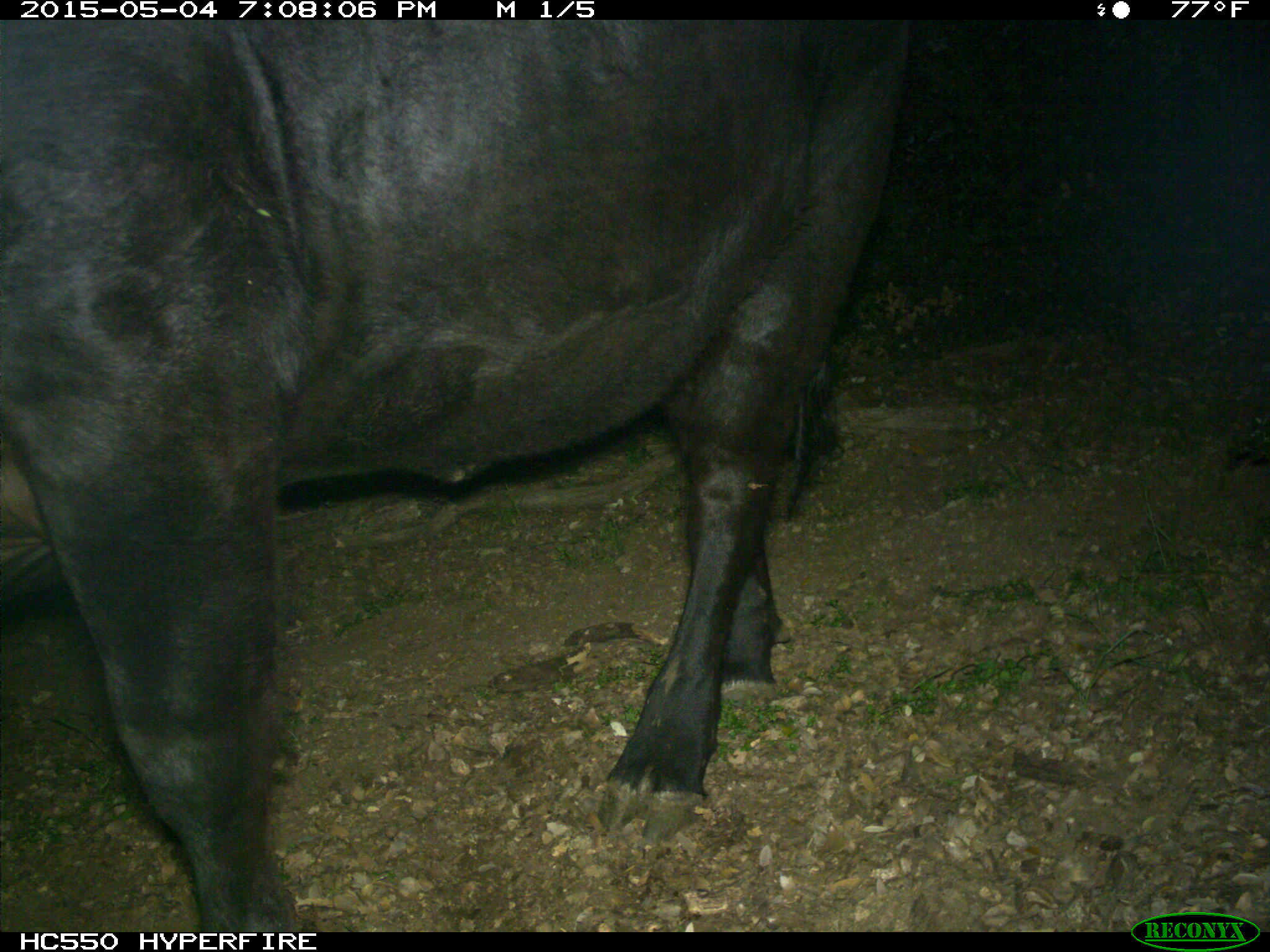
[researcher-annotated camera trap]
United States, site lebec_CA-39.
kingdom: Animalia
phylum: Chordata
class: Mammalia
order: Artiodactyla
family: Bovidae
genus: Bos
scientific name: Bos taurus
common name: domestic cow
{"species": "Bos taurus (domestic cow)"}